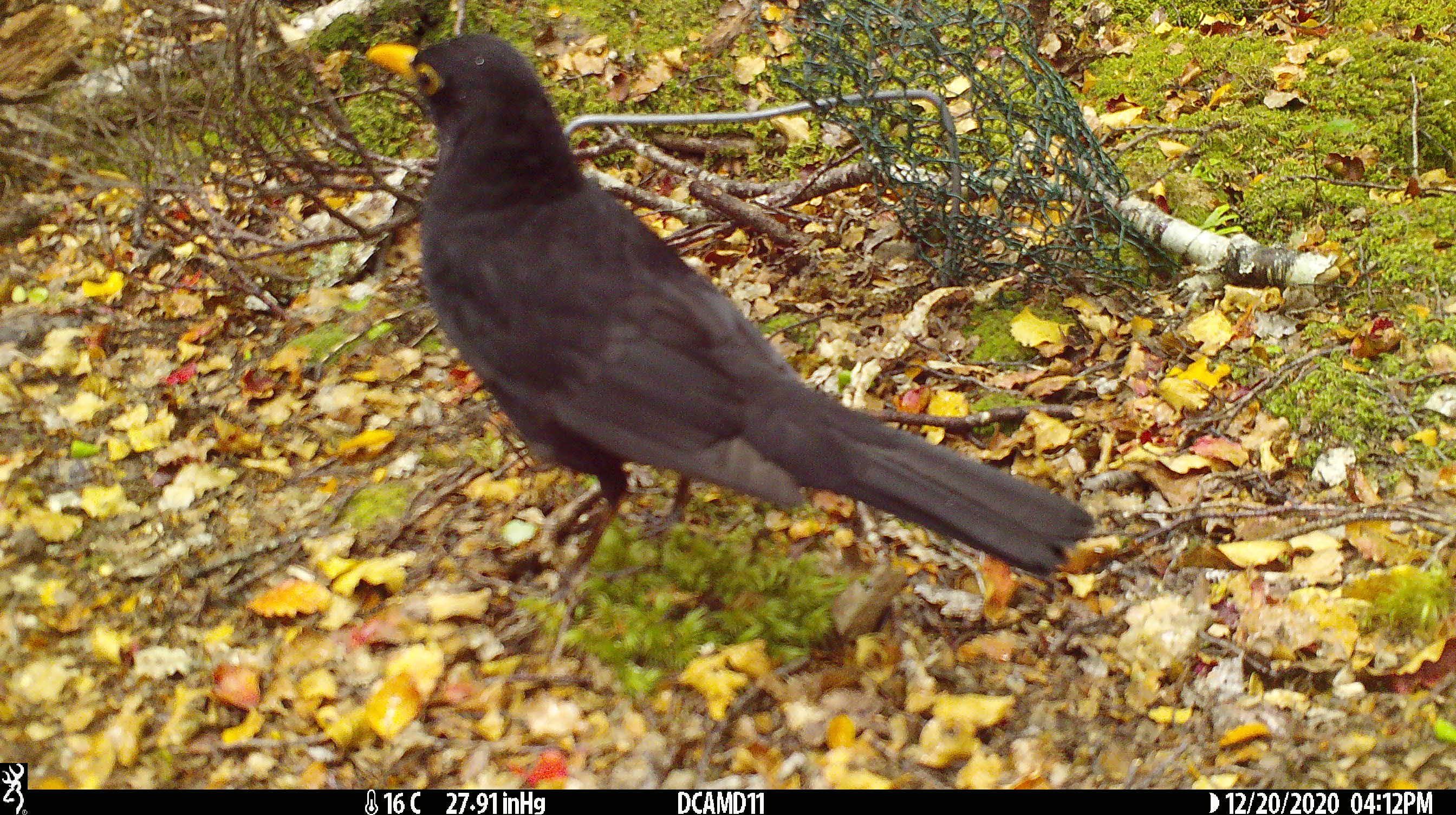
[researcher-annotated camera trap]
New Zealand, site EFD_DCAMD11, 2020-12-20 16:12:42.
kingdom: Animalia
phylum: Chordata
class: Aves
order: Passeriformes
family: Turdidae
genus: Turdus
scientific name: Turdus merula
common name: eurasian blackbird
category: blackbird